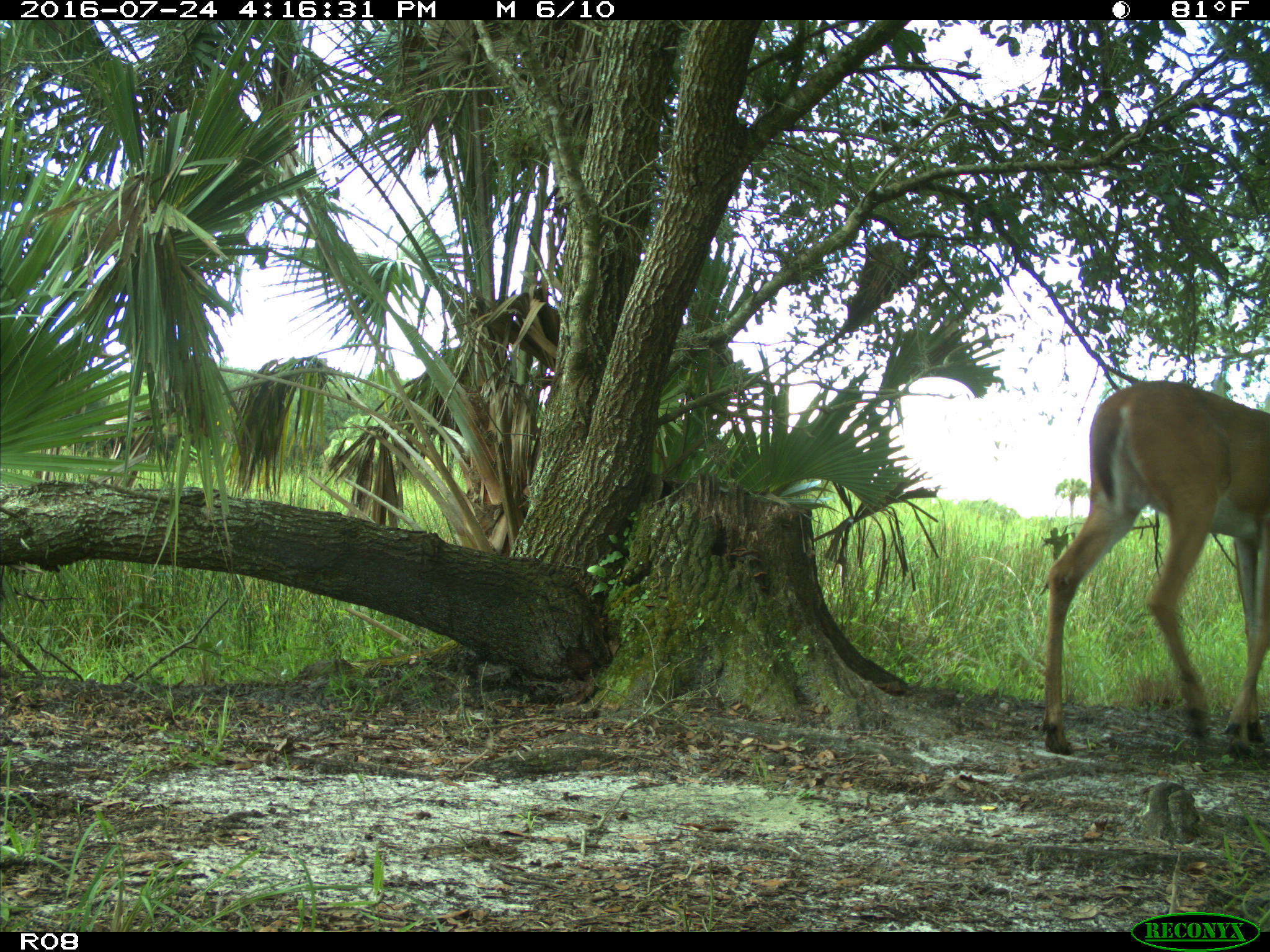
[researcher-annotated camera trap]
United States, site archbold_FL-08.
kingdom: Animalia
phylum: Chordata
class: Mammalia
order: Artiodactyla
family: Cervidae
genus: Odocoileus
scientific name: Odocoileus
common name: deer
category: unidentified deer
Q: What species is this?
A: Unidentified deer (deer) (Odocoileus).